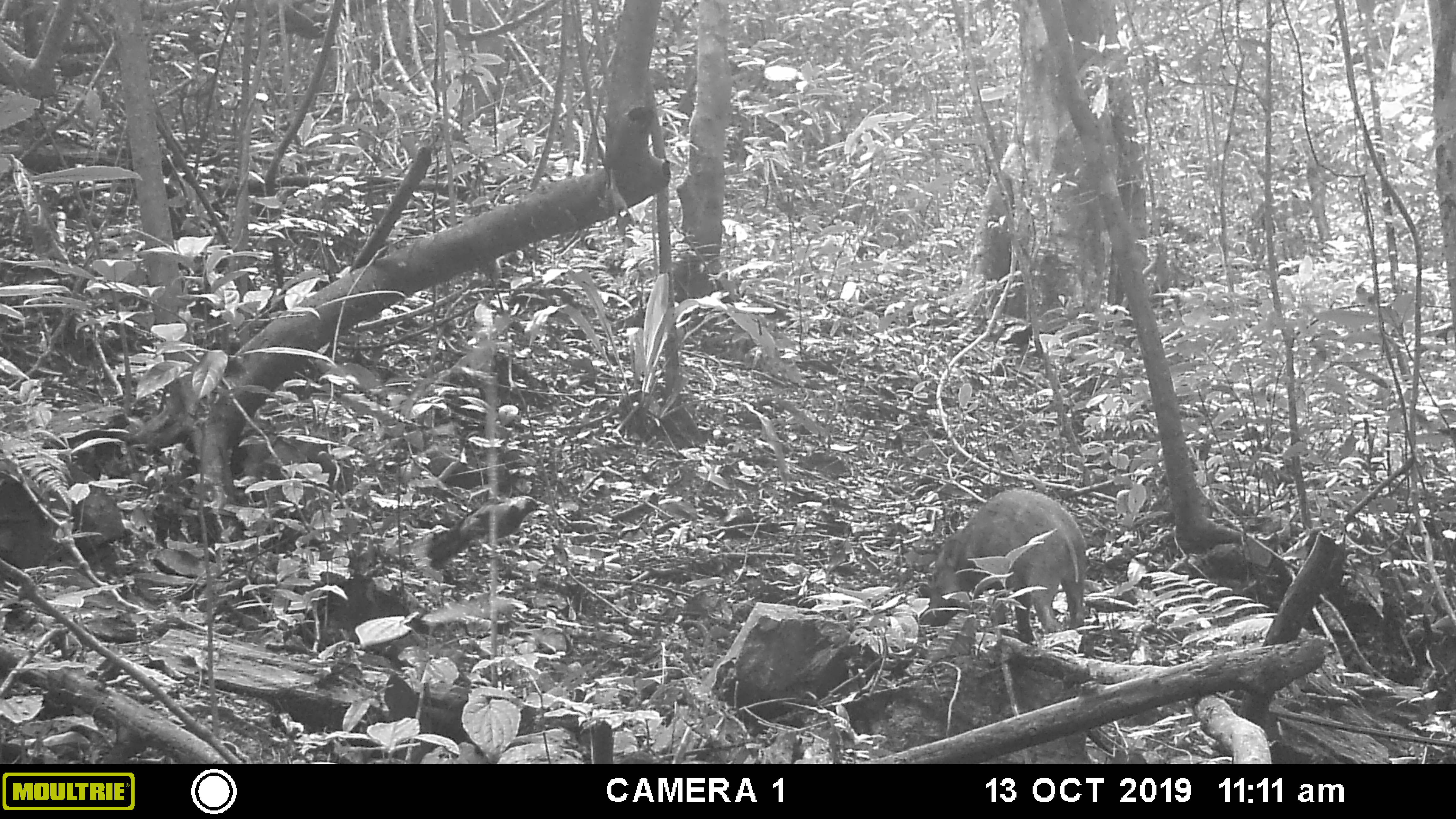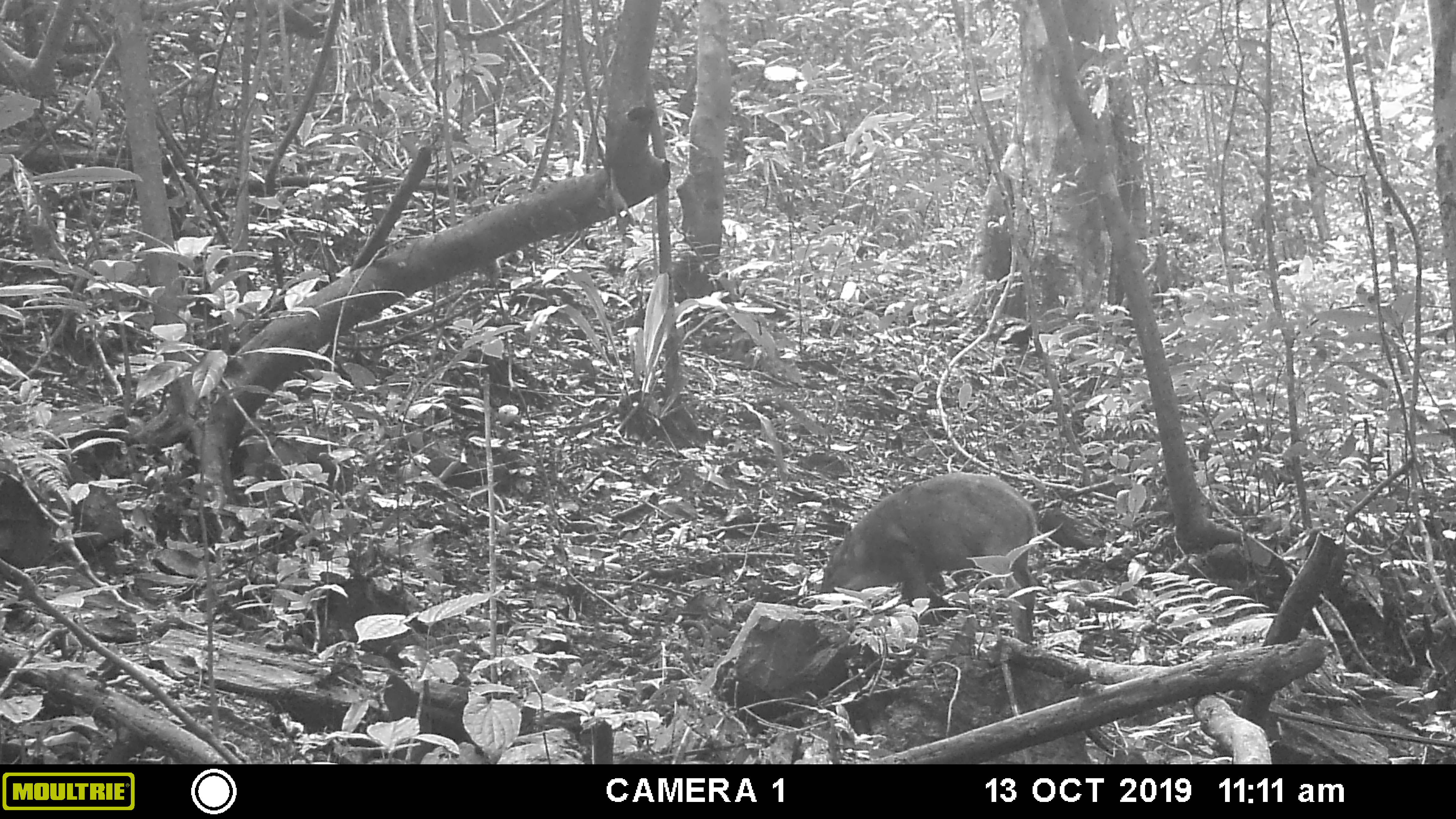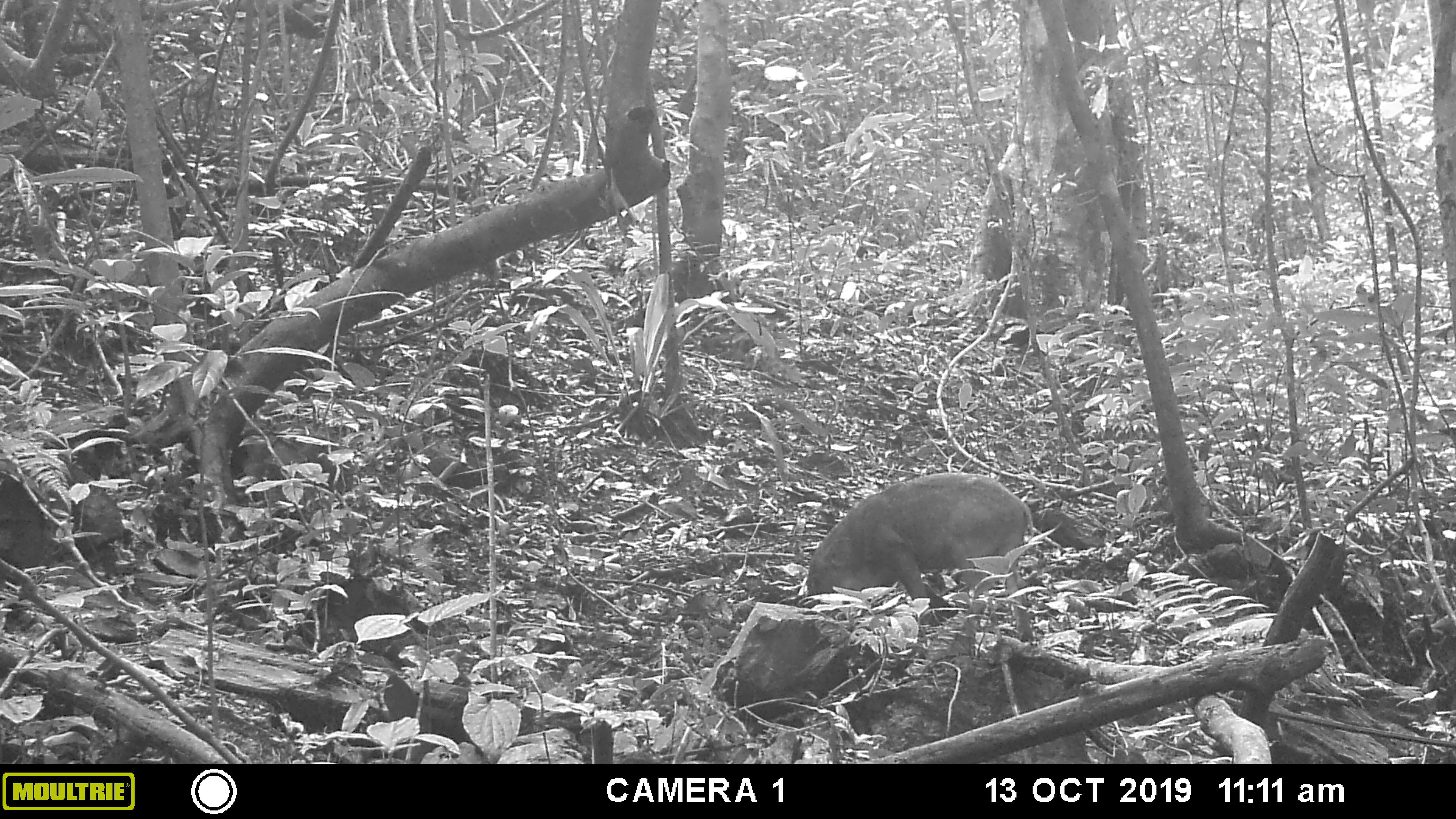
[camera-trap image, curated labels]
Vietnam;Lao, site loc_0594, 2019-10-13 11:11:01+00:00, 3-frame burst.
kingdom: Animalia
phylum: Chordata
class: Mammalia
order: Artiodactyla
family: Suidae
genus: Sus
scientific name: Sus scrofa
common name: eurasian wild pig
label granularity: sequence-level